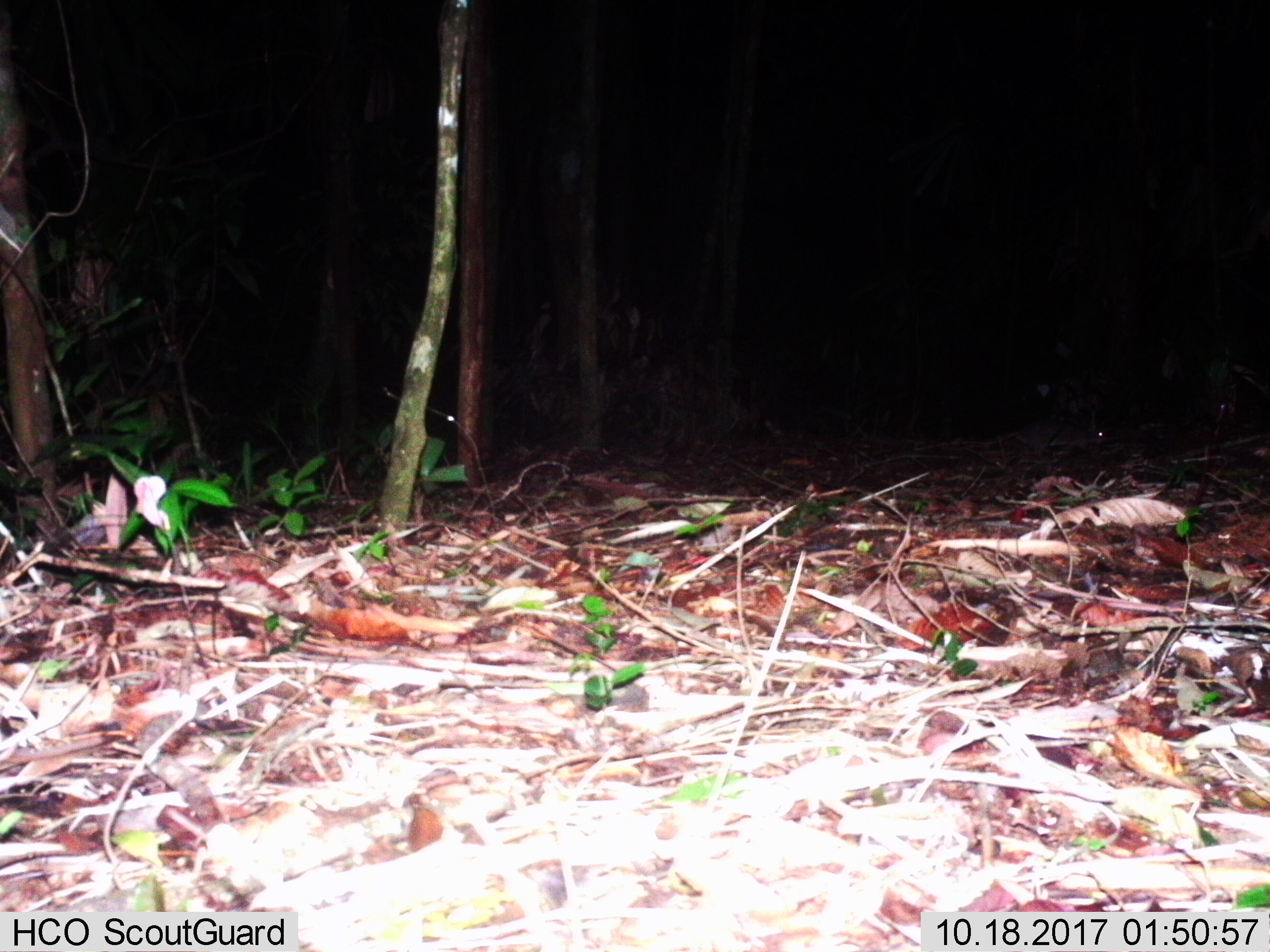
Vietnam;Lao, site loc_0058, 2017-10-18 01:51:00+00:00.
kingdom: Animalia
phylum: Chordata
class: Mammalia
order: Rodentia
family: Muridae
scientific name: Muridae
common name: old-world mice and rats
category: unidentified murid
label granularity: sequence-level